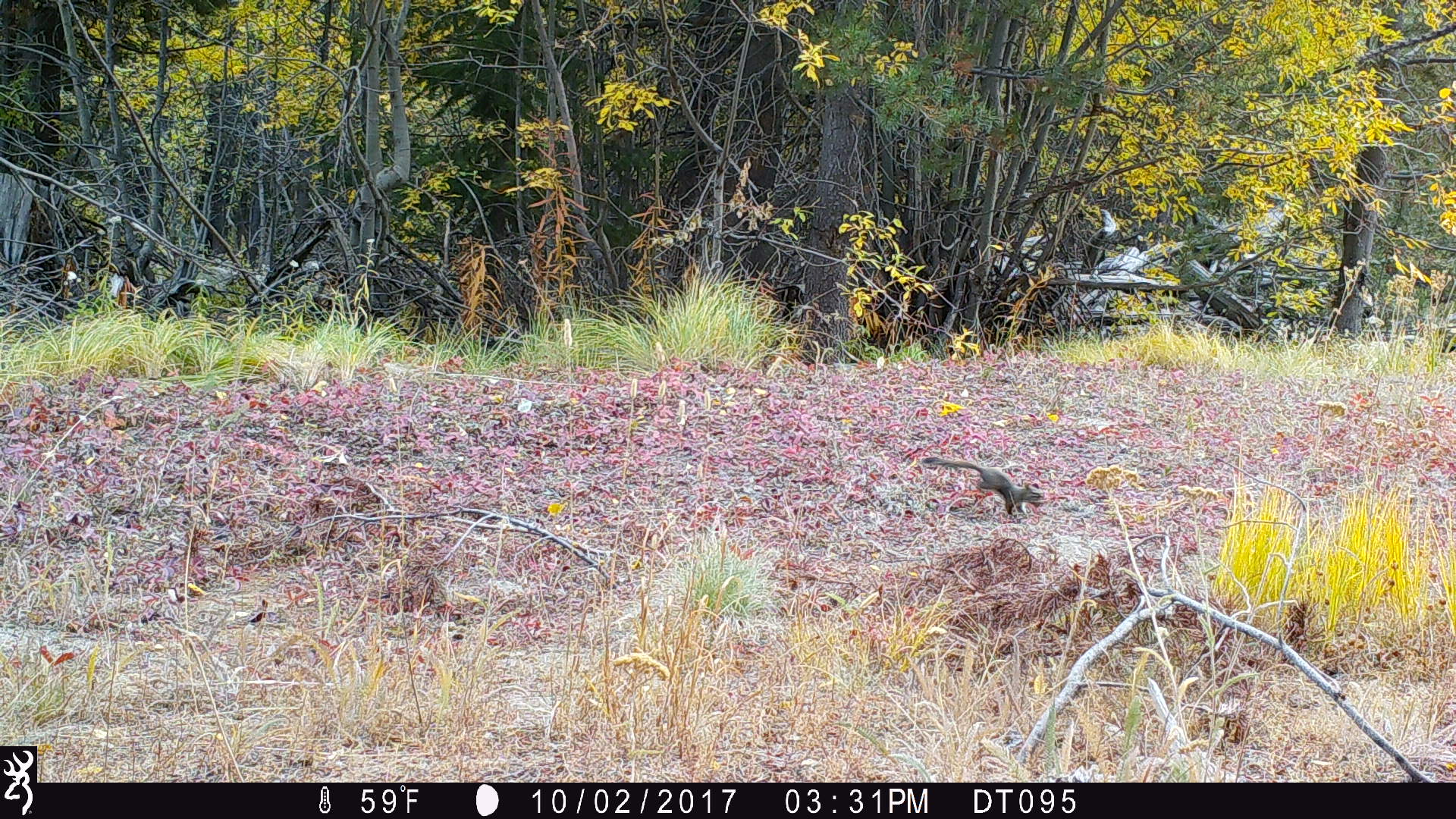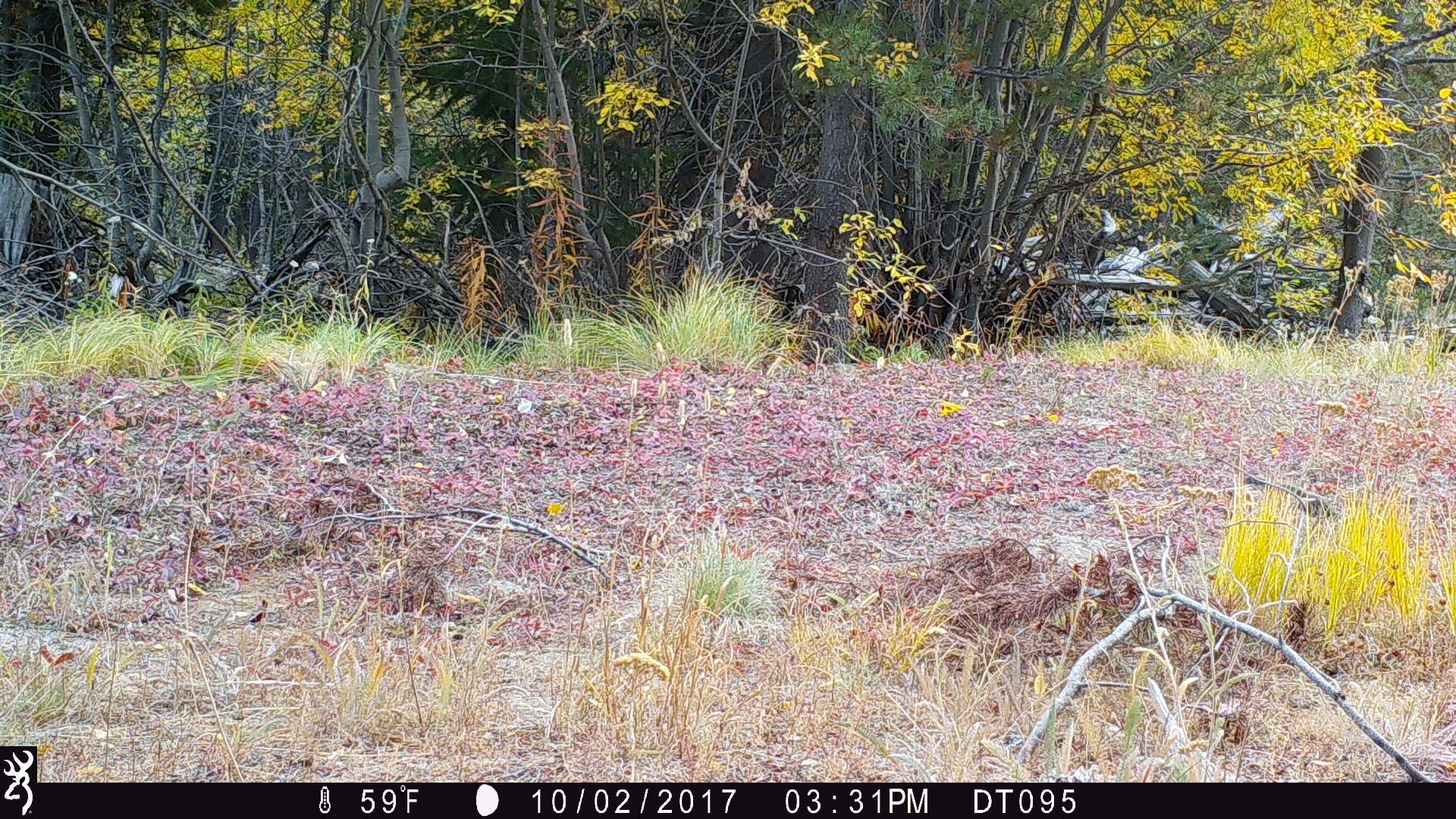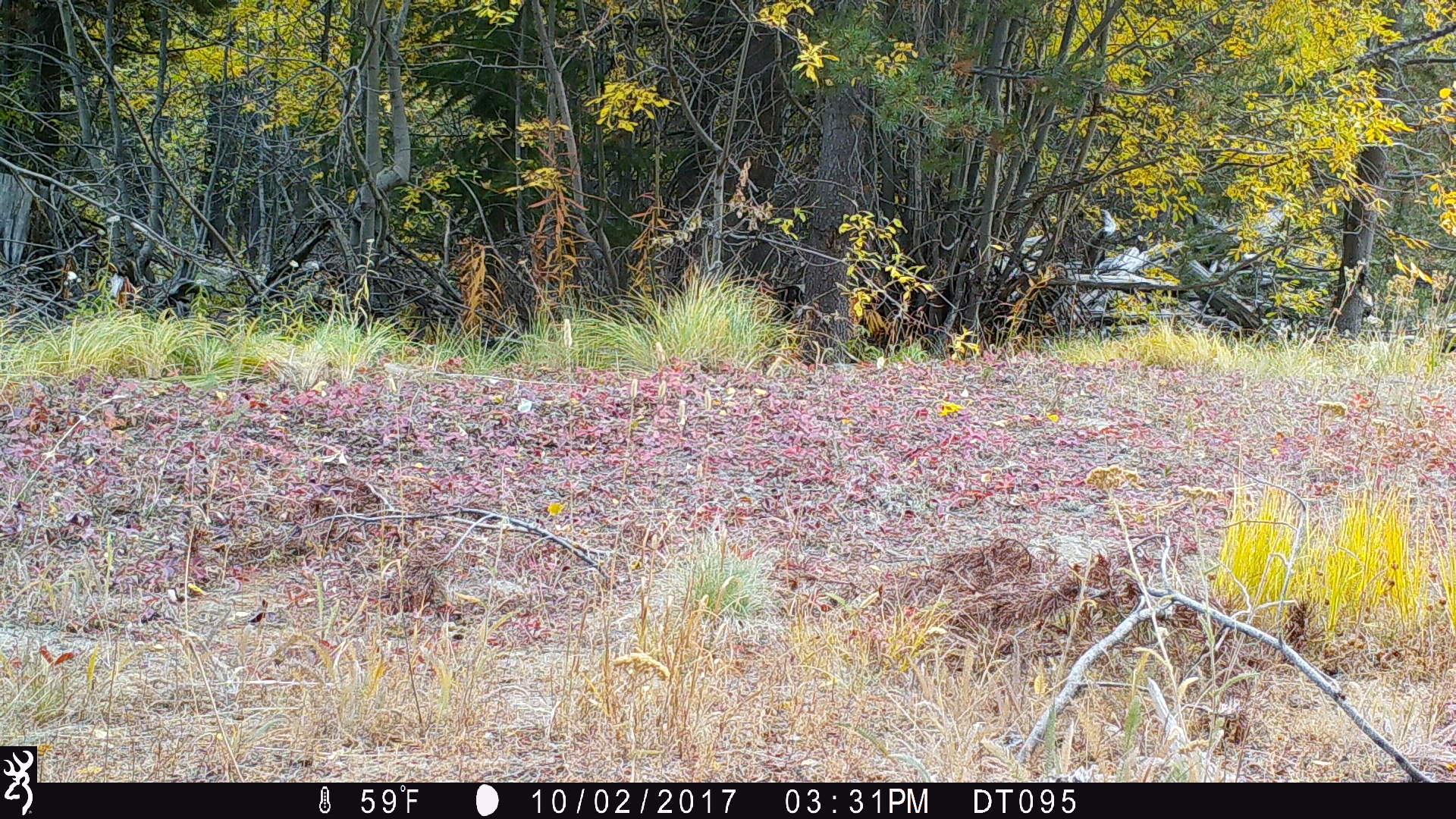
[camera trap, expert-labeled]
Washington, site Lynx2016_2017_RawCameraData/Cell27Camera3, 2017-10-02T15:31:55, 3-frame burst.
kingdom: Animalia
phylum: Chordata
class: Mammalia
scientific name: Mammalia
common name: small mammal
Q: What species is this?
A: Small mammal (Mammalia).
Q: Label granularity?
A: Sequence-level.